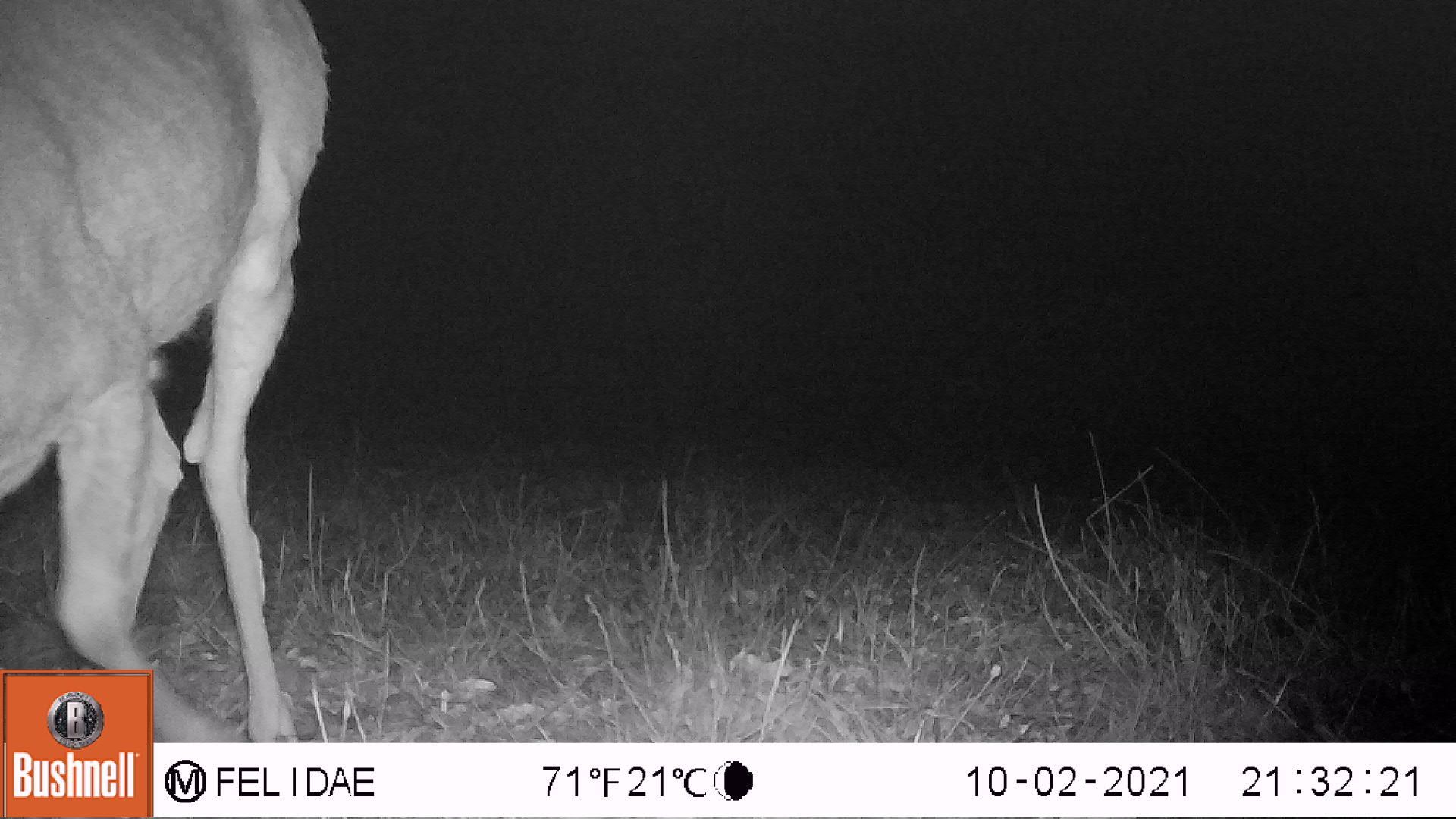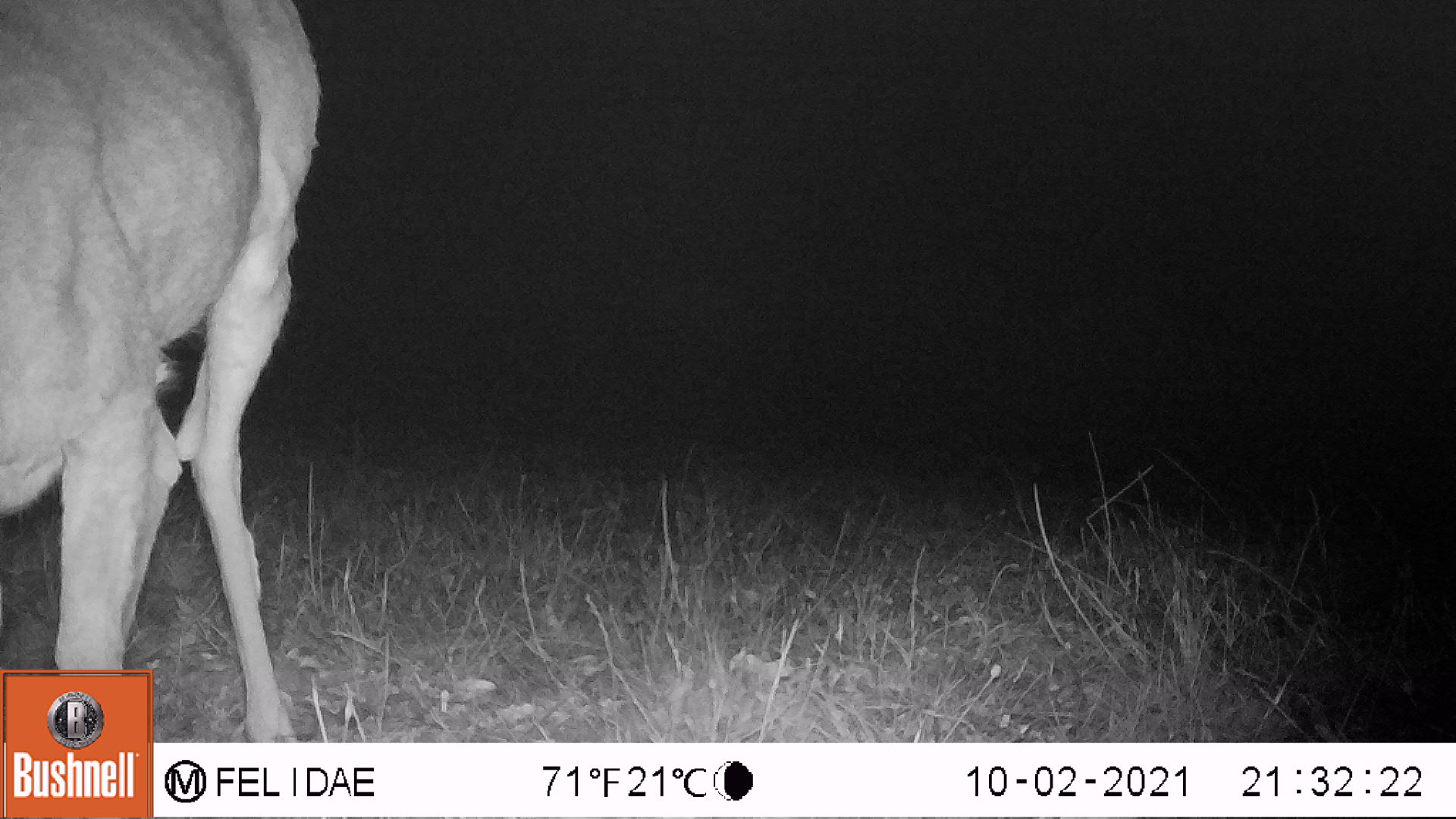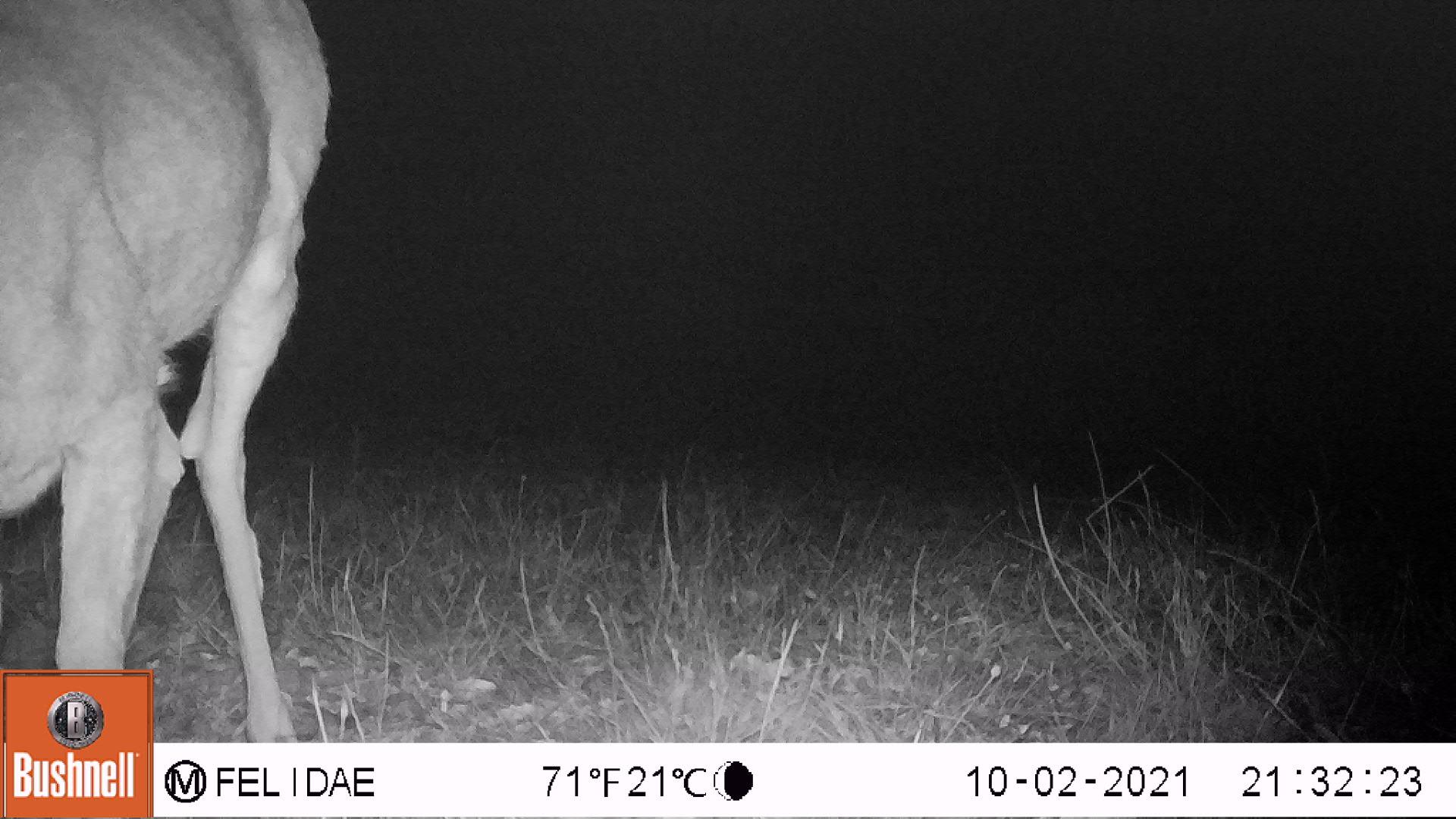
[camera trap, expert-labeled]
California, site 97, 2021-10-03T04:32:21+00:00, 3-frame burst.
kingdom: Animalia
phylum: Chordata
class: Mammalia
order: Artiodactyla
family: Cervidae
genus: Odocoileus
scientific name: Odocoileus hemionus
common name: mule deer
Mule deer (Odocoileus hemionus).